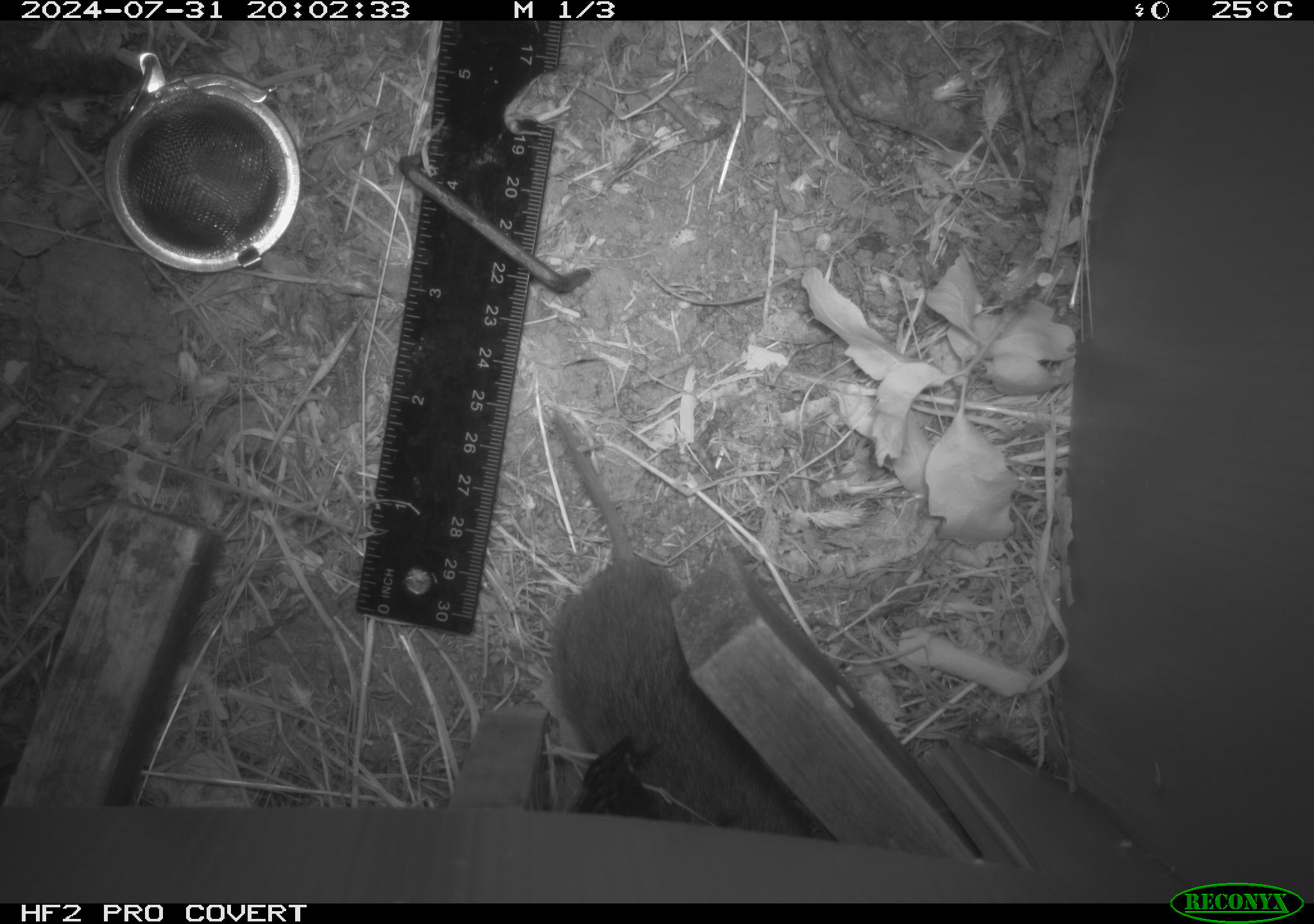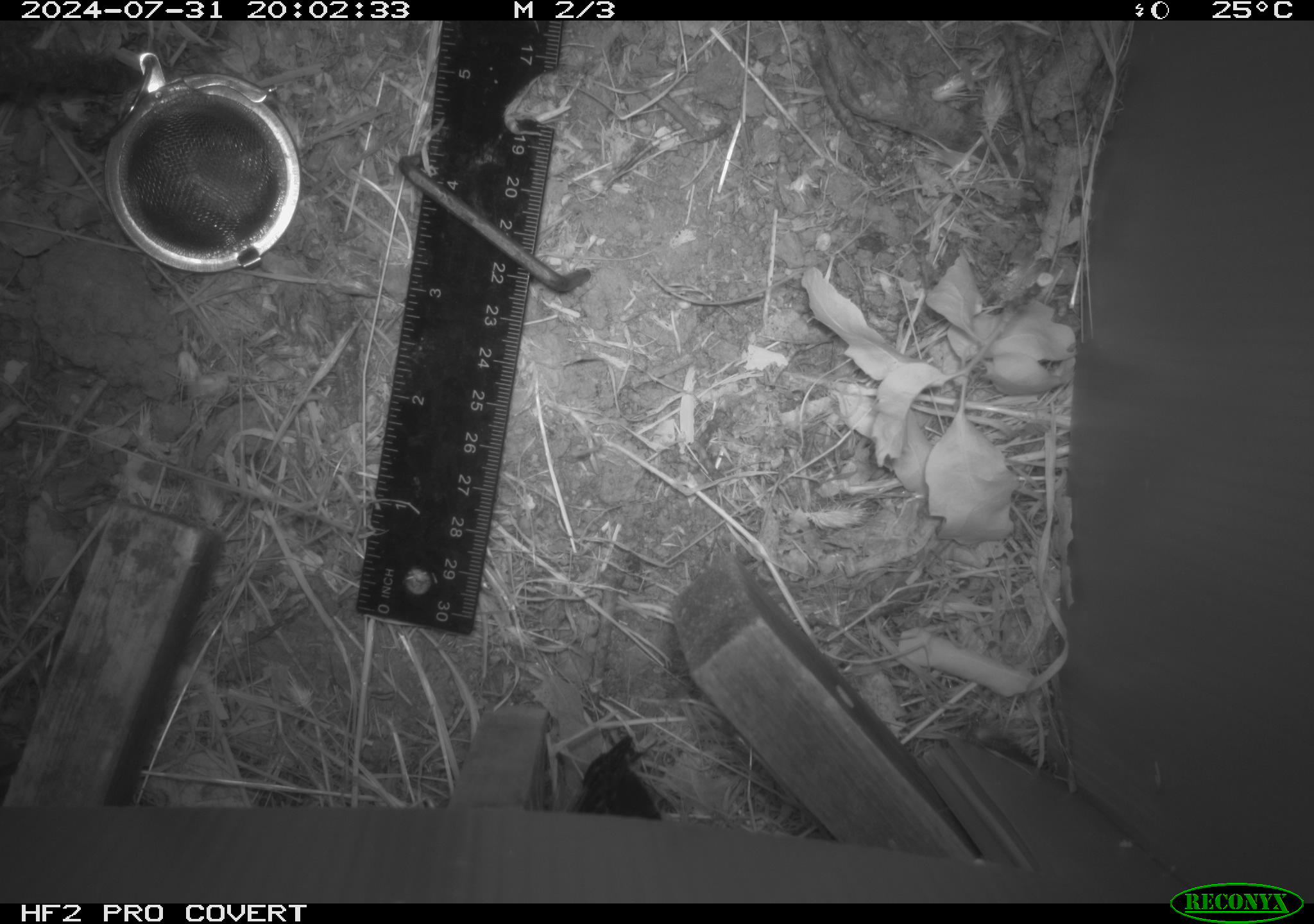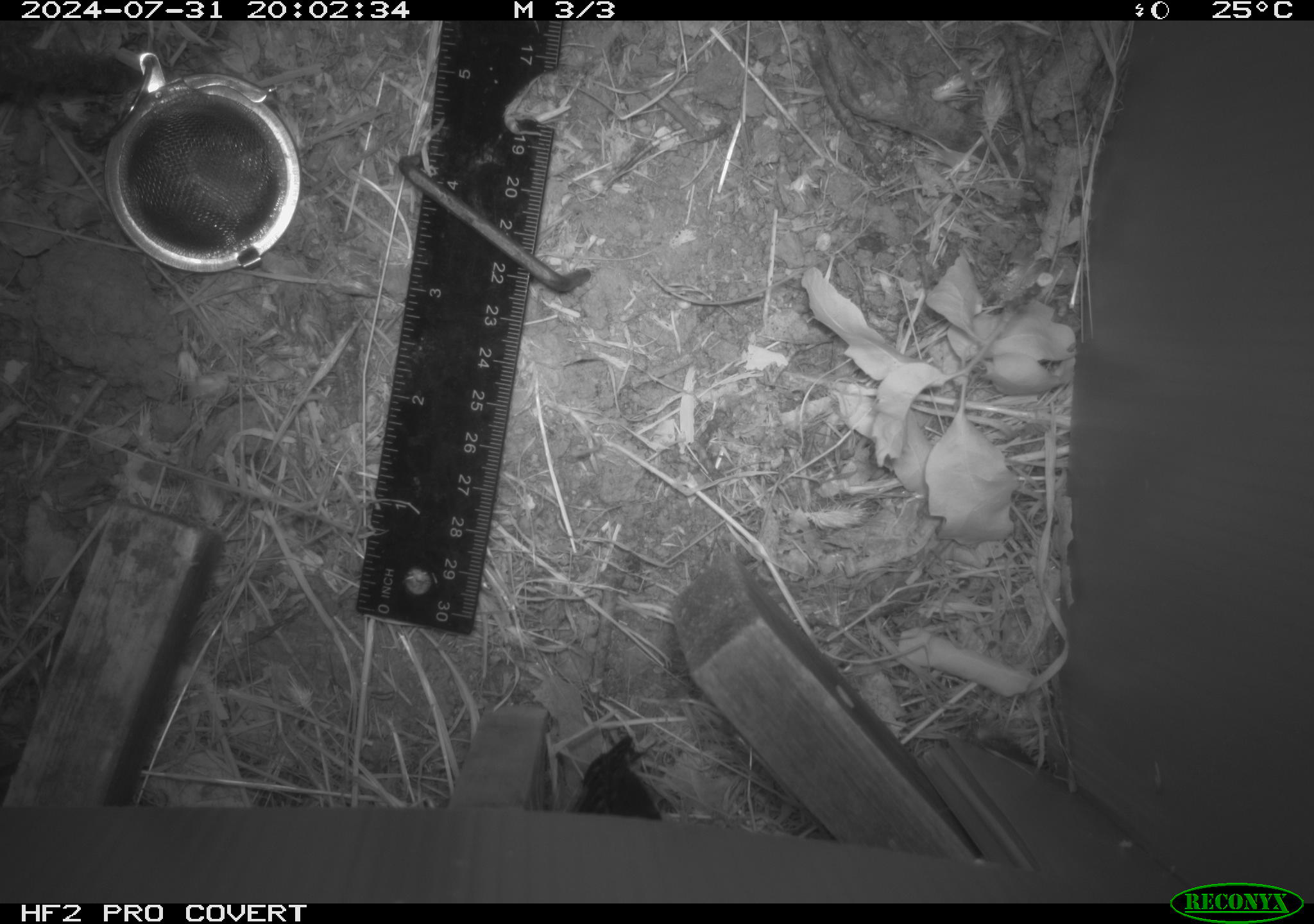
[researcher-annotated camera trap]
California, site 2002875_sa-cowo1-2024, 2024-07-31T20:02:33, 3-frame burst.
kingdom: Animalia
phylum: Chordata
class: Mammalia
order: Rodentia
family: Cricetidae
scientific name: Arvicolinae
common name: voles, lemmings, and muskrats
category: arvicolinae subfamily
Arvicolinae subfamily (voles, lemmings, and muskrats) (Arvicolinae).